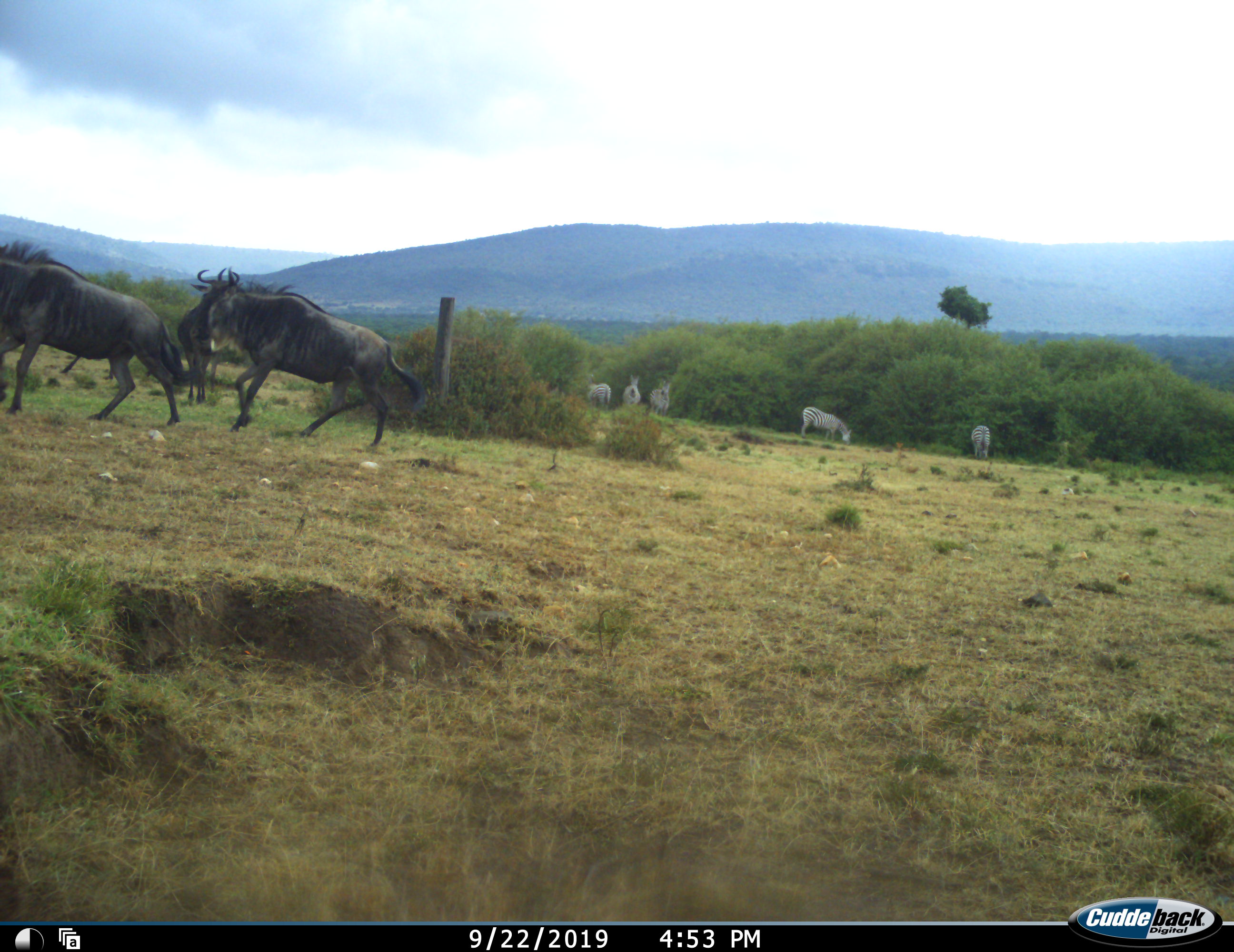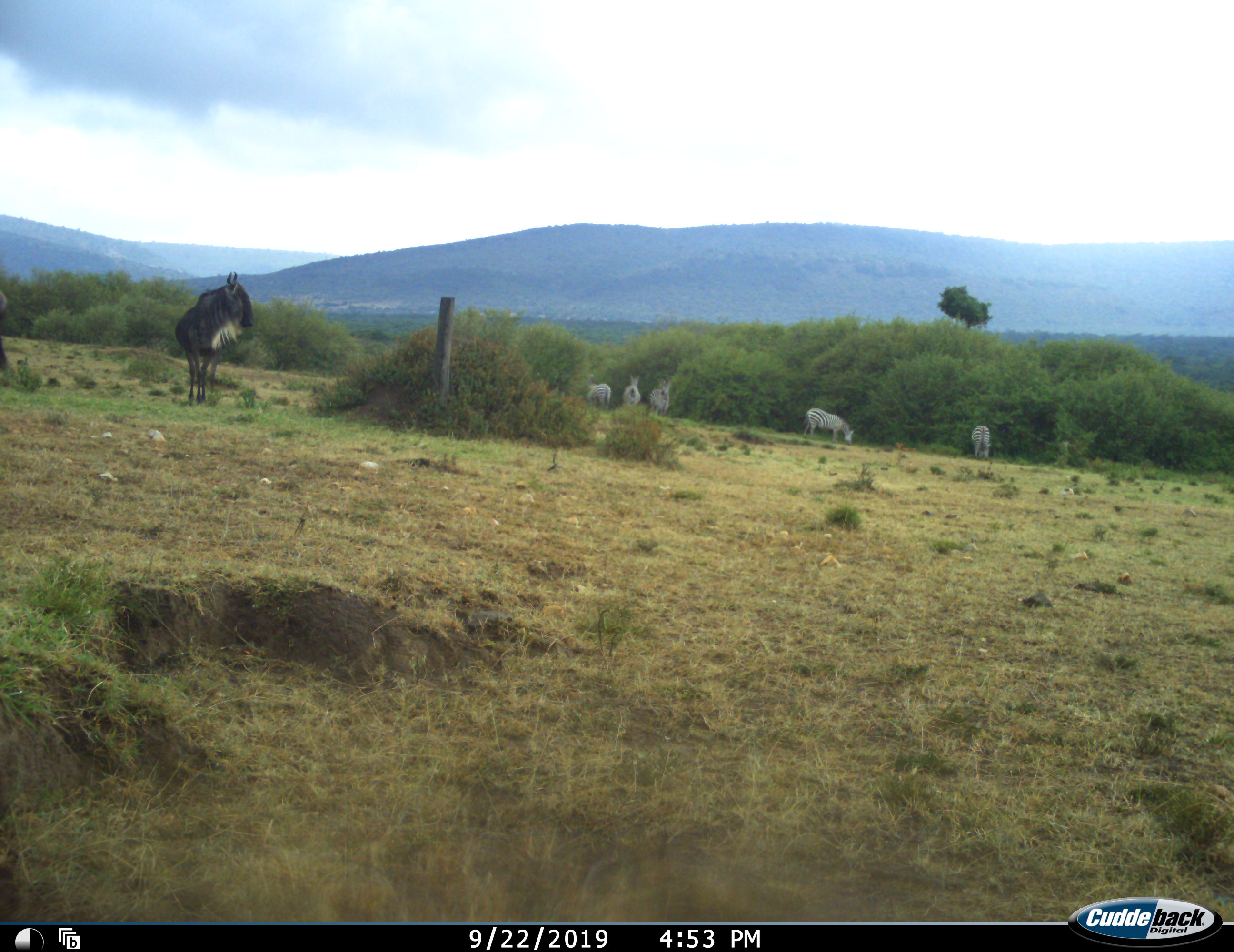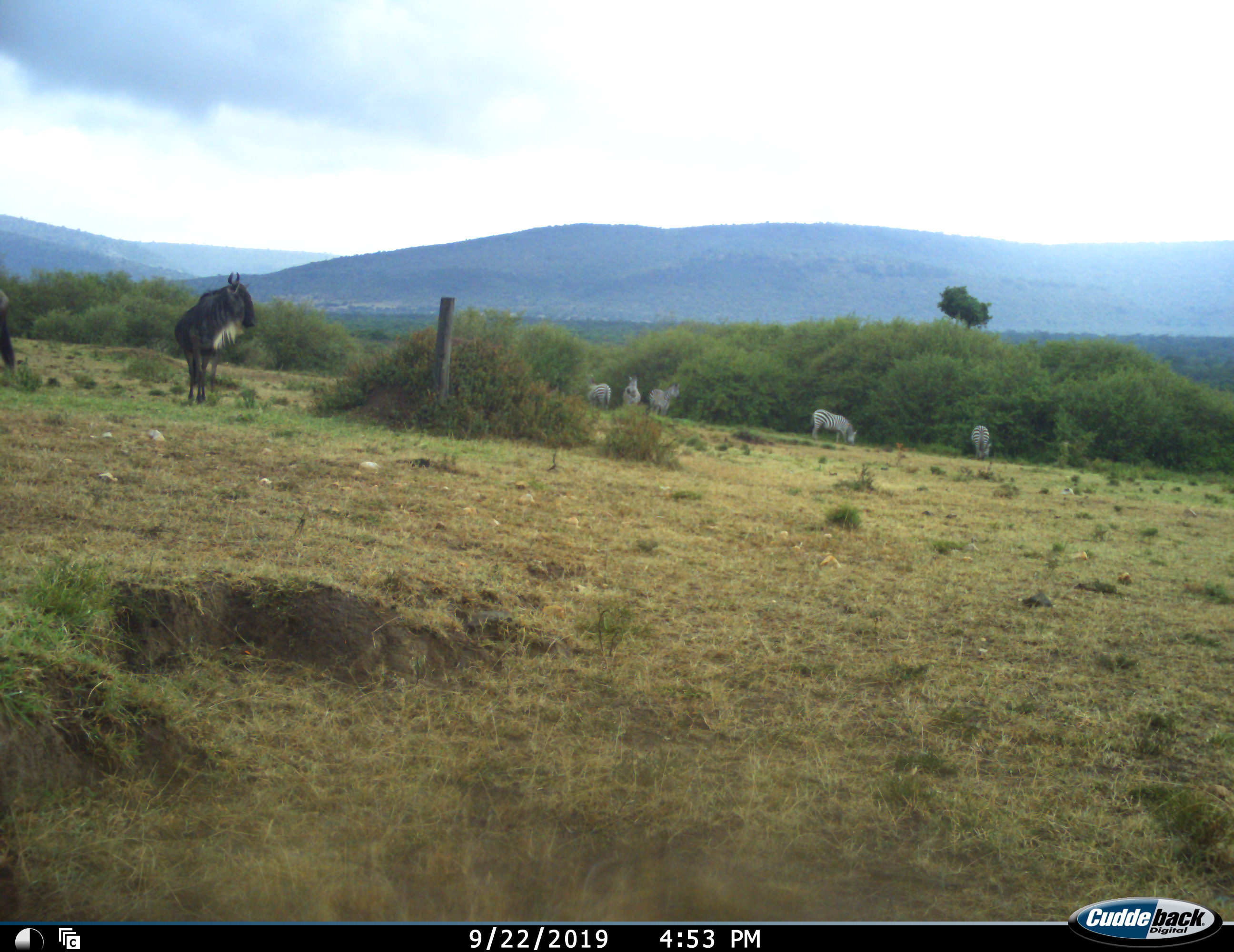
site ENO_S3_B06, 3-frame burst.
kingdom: Animalia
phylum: Chordata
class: Mammalia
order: Artiodactyla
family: Bovidae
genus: Connochaetes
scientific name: Connochaetes taurinus taurinus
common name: blue wildebeest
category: wildebeestblue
Wildebeestblue (blue wildebeest) (Connochaetes taurinus taurinus), count 3. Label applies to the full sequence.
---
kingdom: Animalia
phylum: Chordata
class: Mammalia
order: Perissodactyla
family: Equidae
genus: Equus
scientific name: Equus quagga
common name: plains zebra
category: zebraplains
Zebraplains (plains zebra) (Equus quagga), count 5. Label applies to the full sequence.